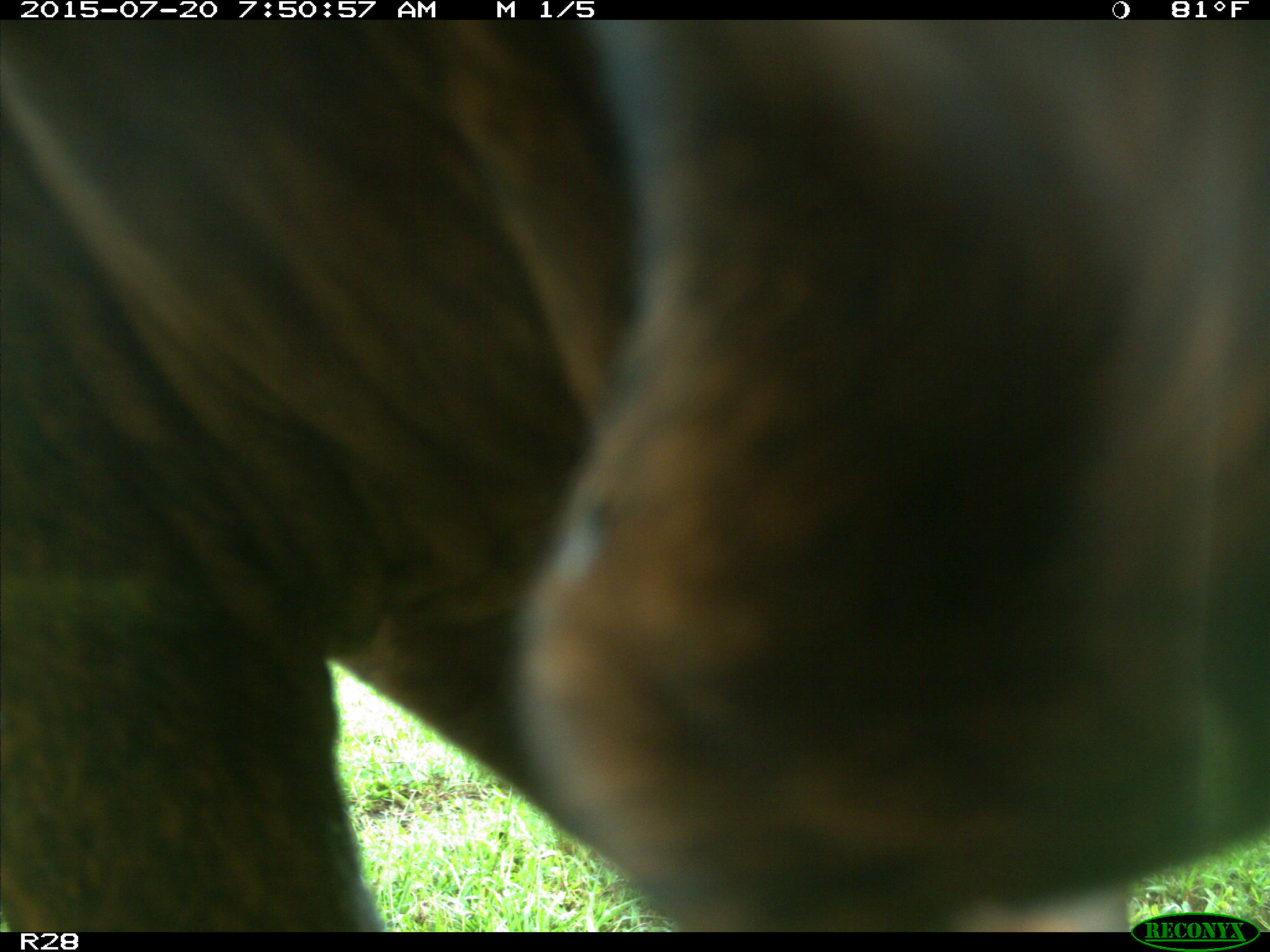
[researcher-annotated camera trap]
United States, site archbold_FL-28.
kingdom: Animalia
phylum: Chordata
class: Mammalia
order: Artiodactyla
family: Bovidae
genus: Bos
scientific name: Bos taurus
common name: domestic cow